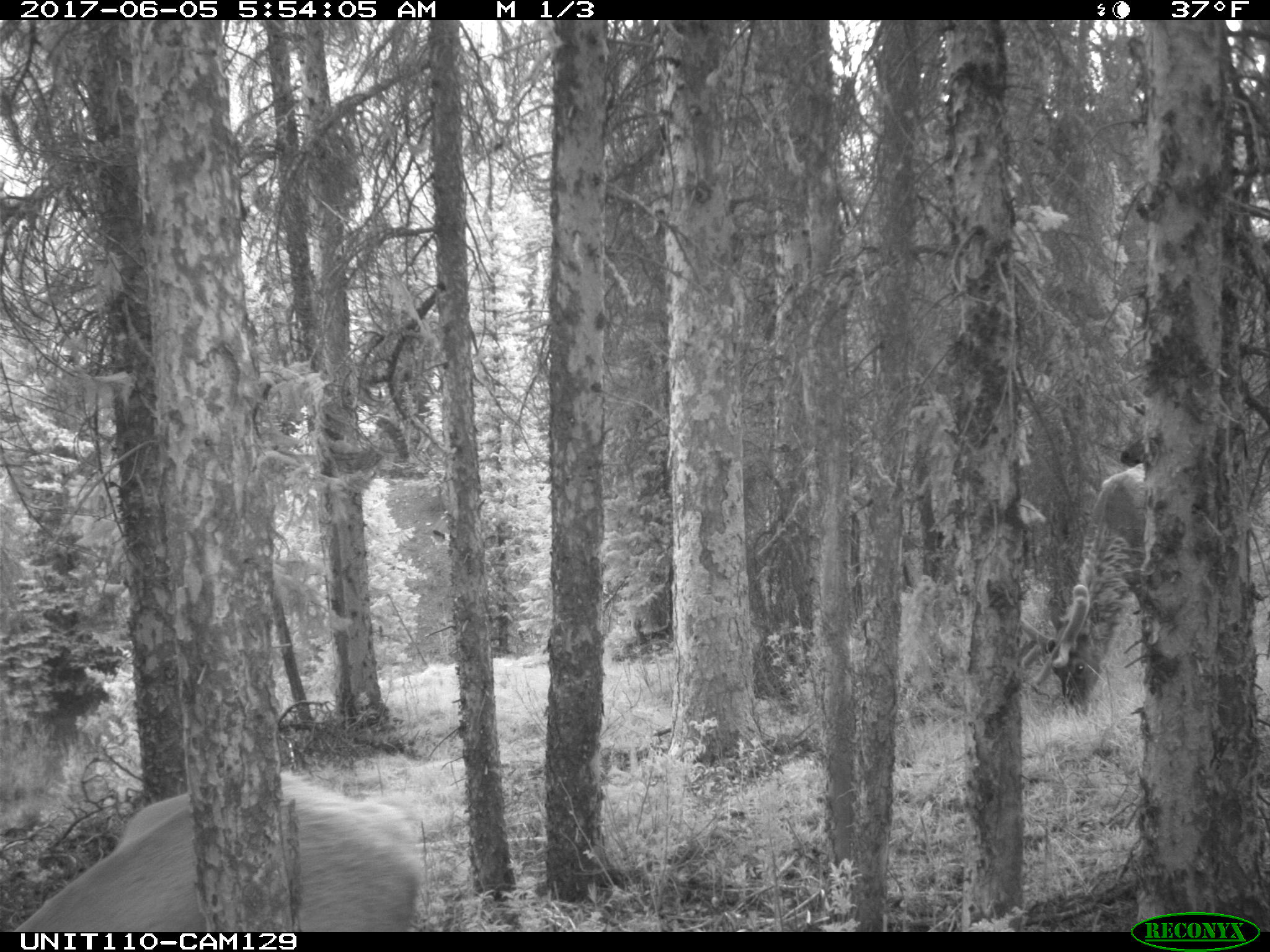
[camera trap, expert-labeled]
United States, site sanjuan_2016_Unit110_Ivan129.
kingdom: Animalia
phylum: Chordata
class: Mammalia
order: Artiodactyla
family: Cervidae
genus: Cervus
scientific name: Cervus elaphus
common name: red deer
Cervus elaphus (red deer).